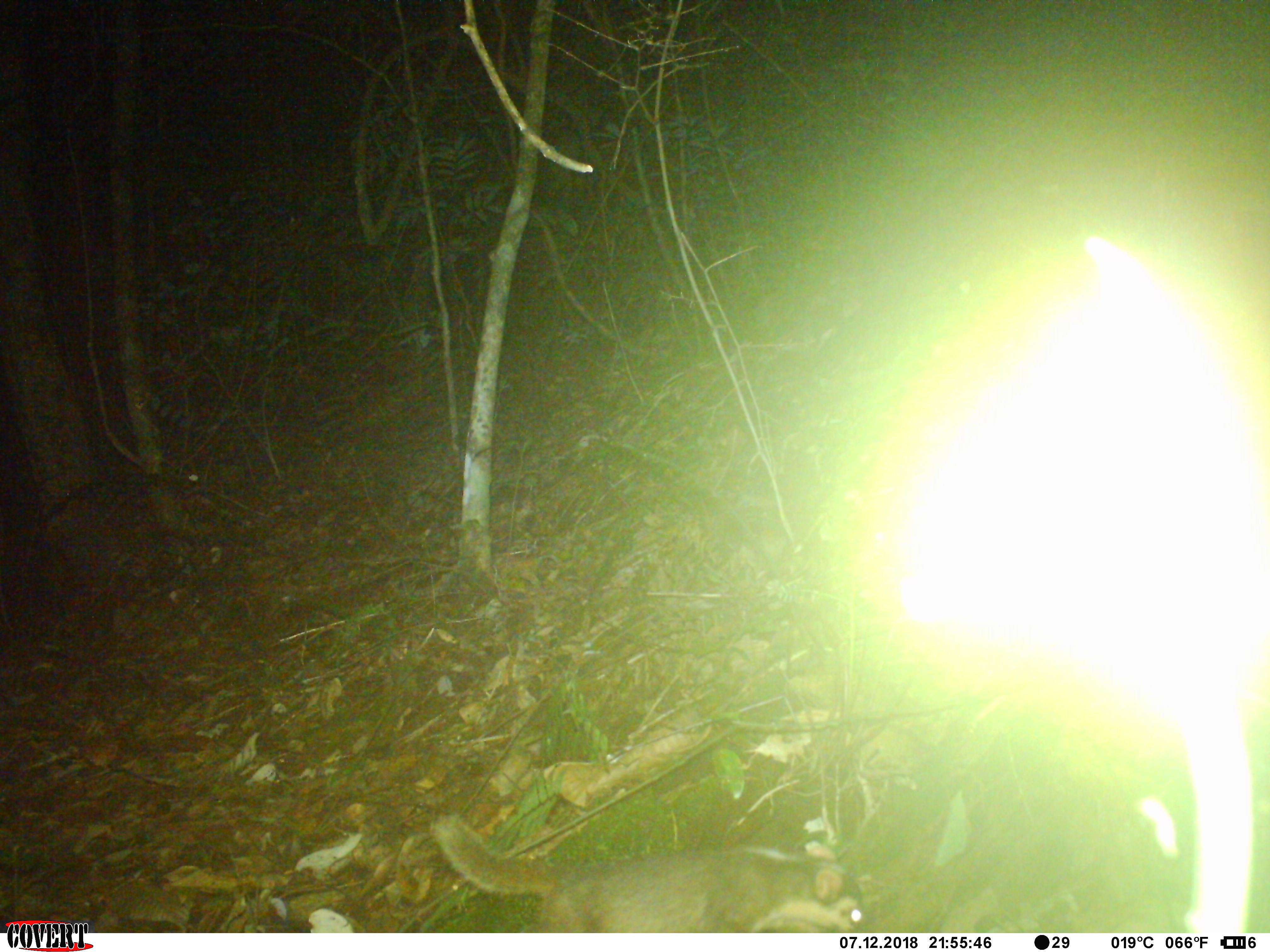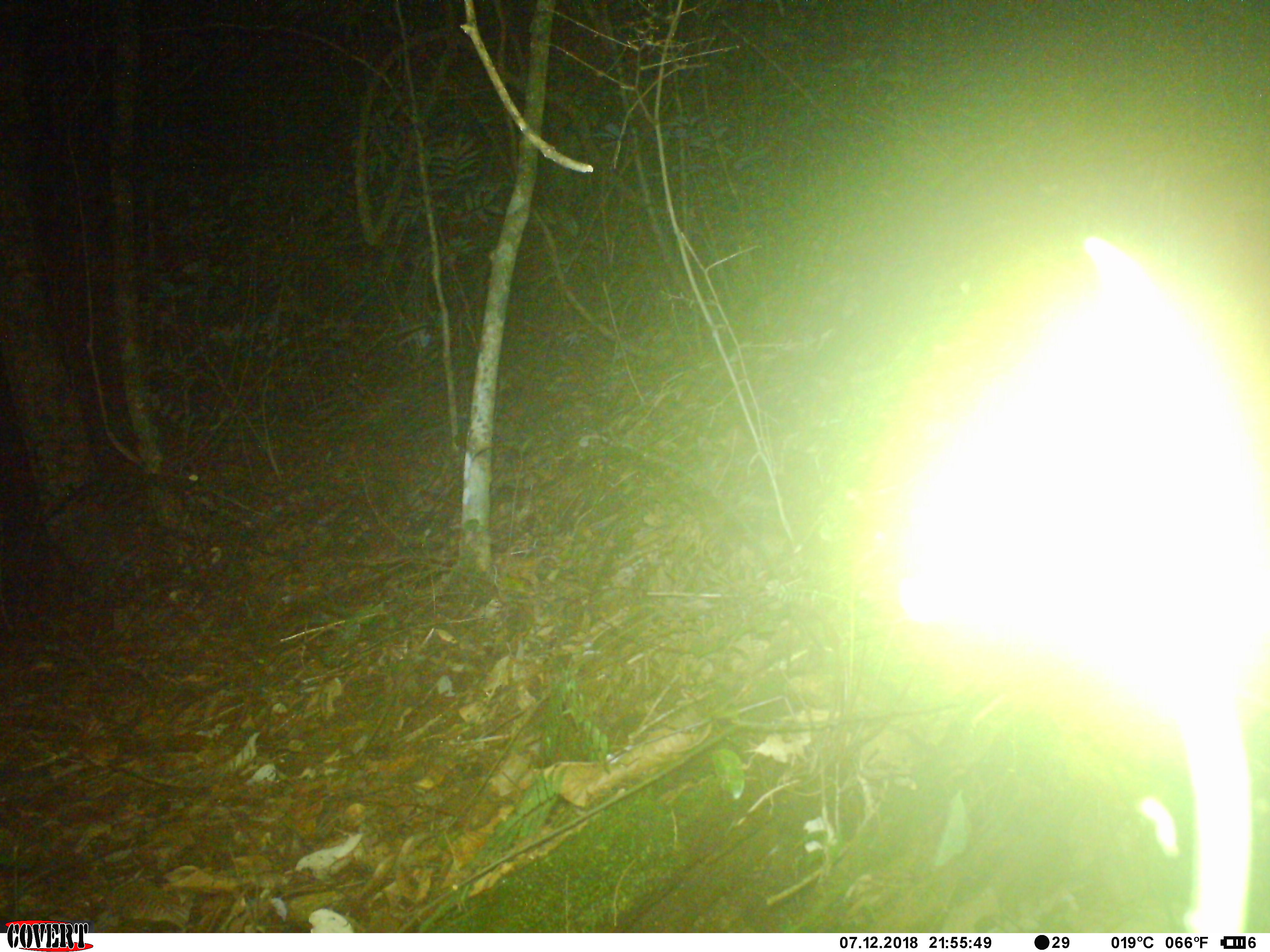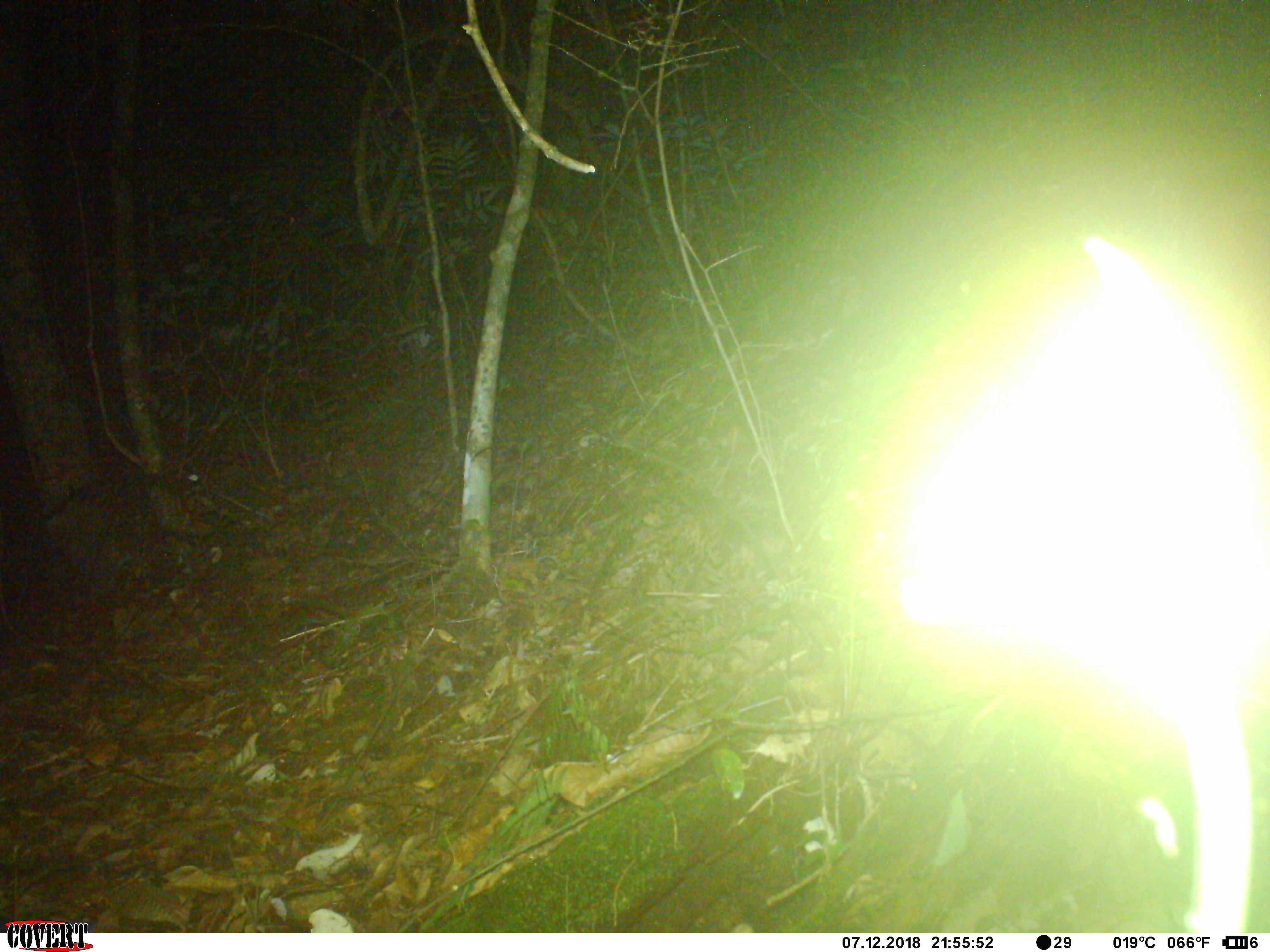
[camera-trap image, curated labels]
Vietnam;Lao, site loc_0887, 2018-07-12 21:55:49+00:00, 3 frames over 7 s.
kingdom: Animalia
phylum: Chordata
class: Mammalia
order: Carnivora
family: Mustelidae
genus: Melogale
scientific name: Melogale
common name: ferret badger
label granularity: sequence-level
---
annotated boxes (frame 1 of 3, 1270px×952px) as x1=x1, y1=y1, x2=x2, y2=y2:
ferret badger: x1=431, y1=812, x2=870, y2=932